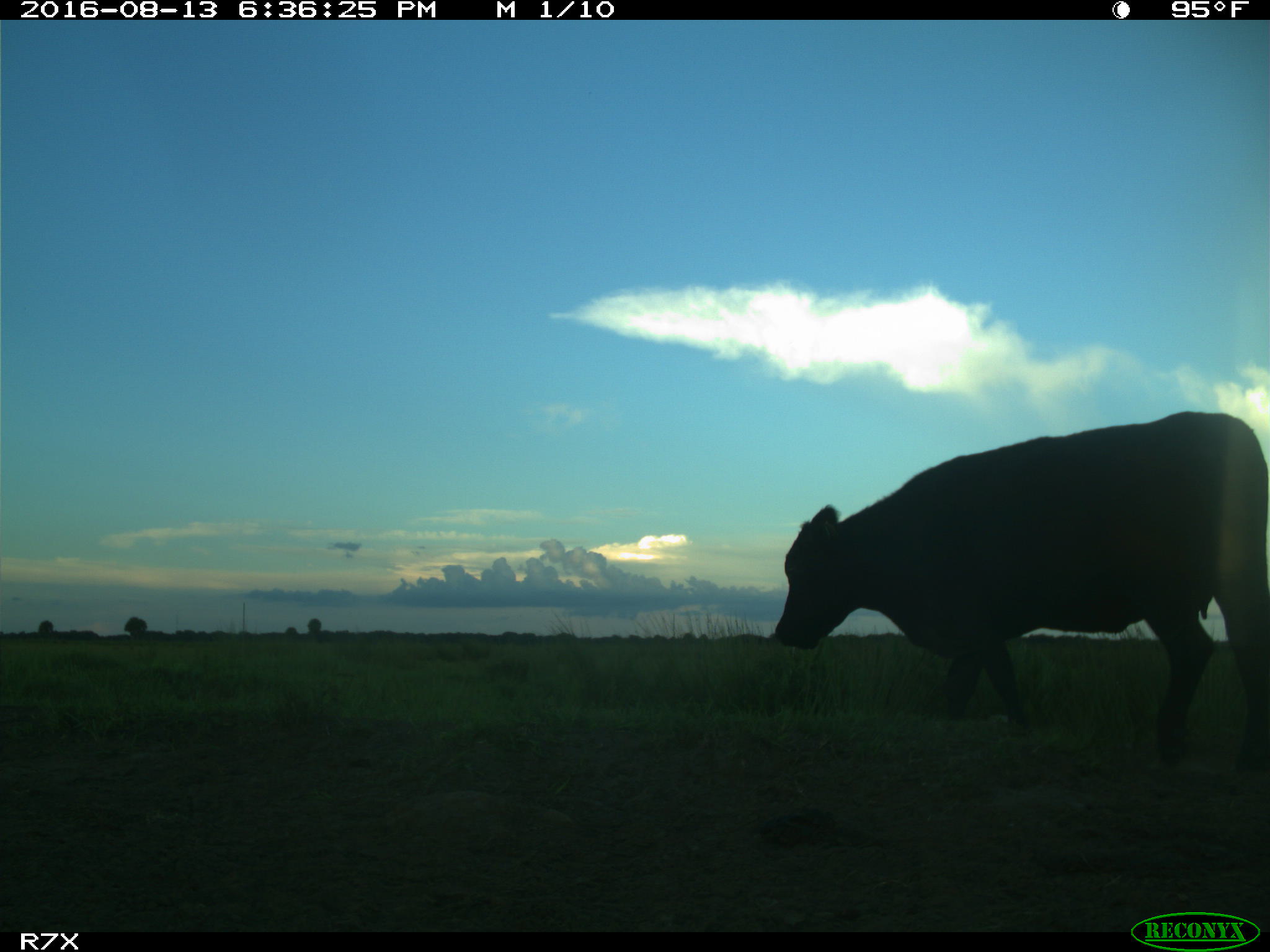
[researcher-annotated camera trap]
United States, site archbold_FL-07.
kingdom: Animalia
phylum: Chordata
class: Mammalia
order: Artiodactyla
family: Bovidae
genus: Bos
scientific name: Bos taurus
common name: domestic cow